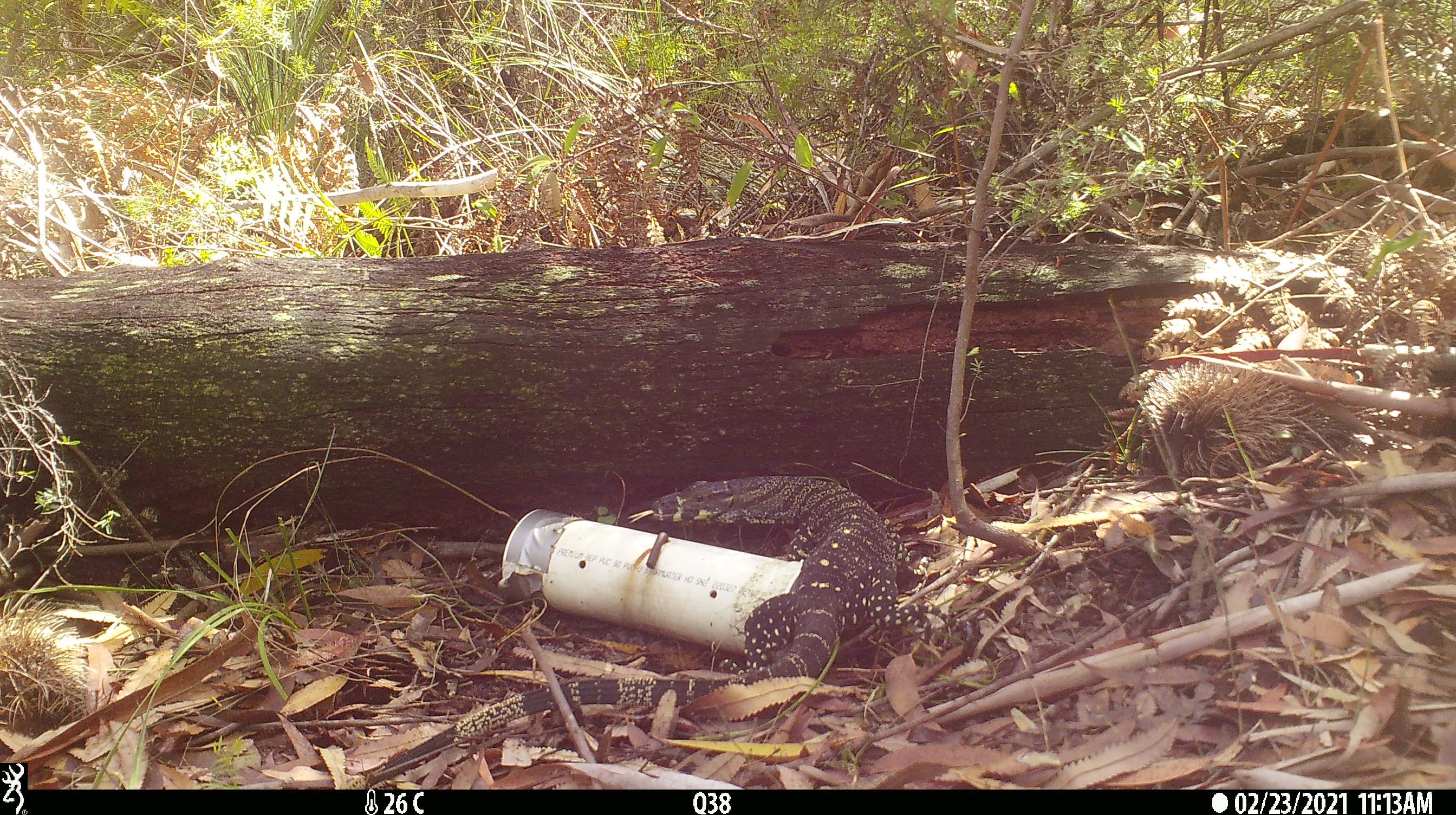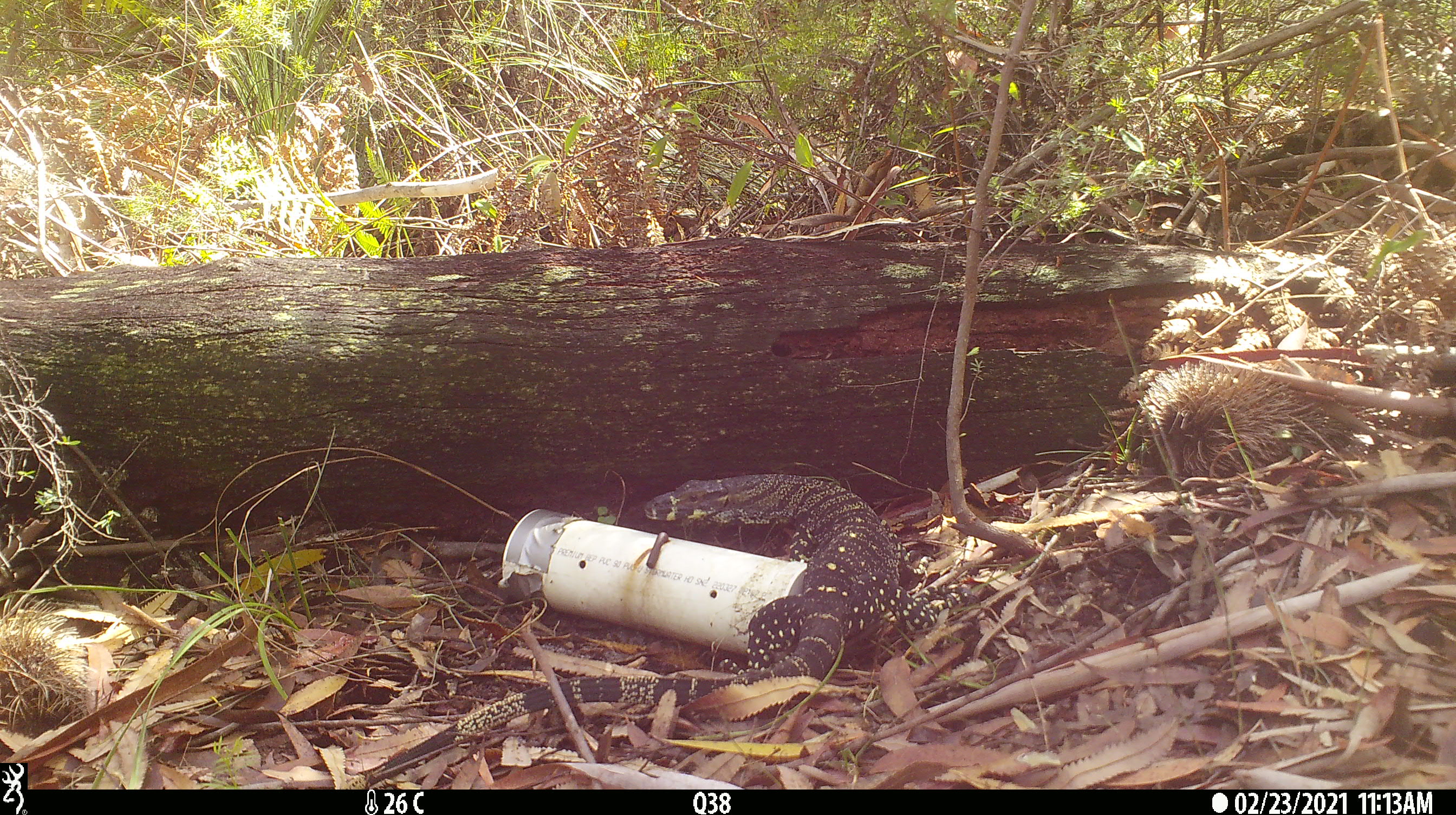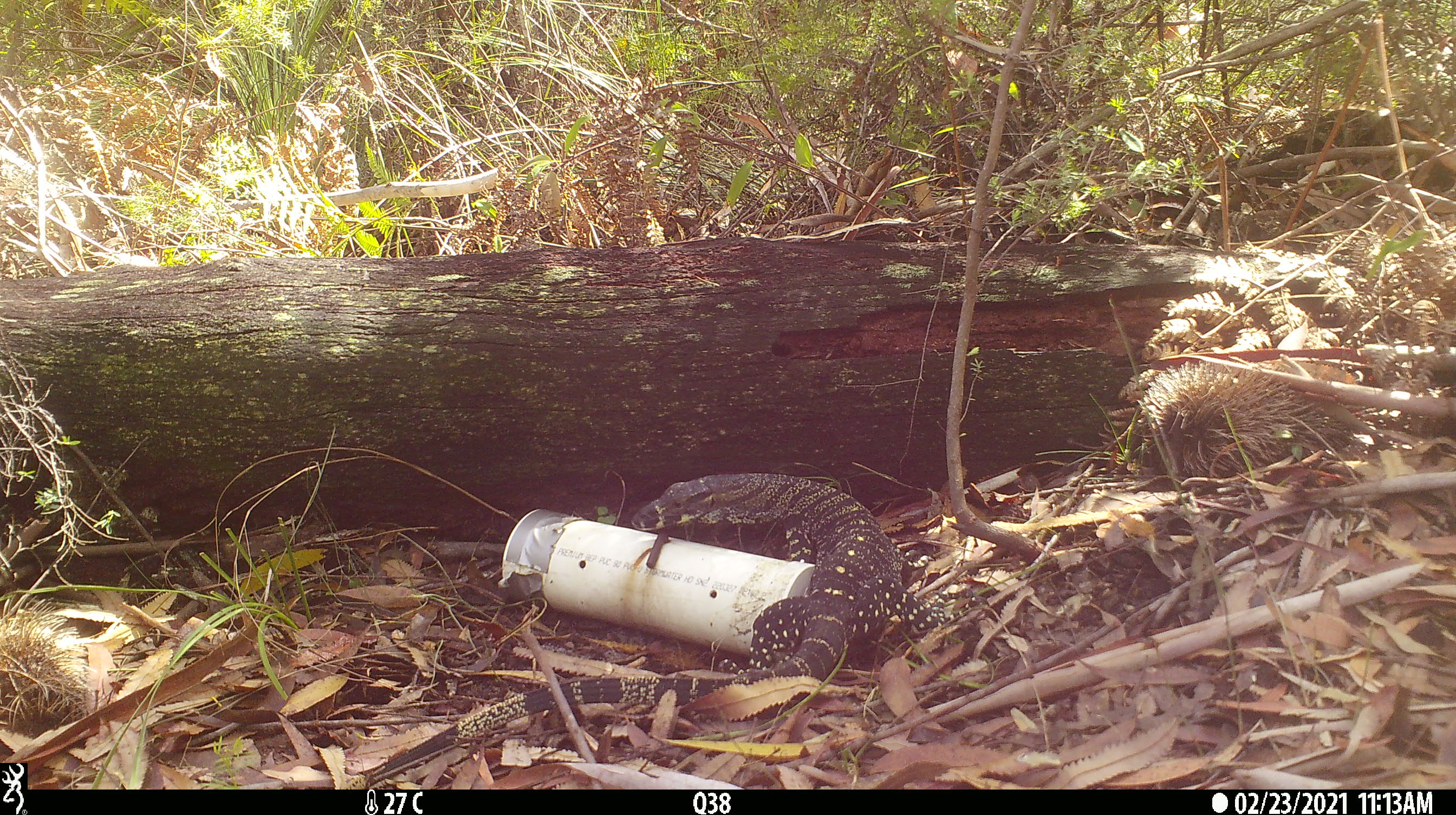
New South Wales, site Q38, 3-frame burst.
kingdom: Animalia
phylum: Chordata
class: Reptilia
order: Squamata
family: Varanidae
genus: Varanus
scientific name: Varanus varius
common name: lace monitor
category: goanna